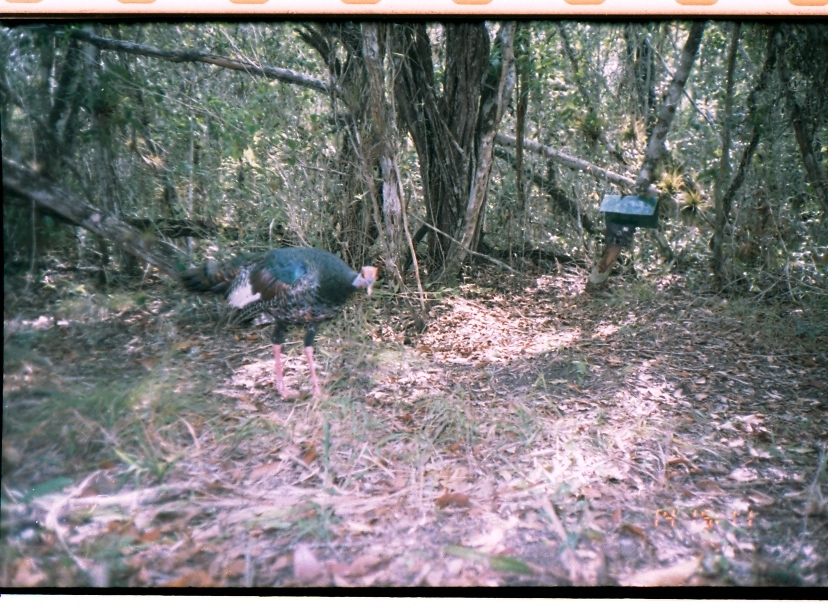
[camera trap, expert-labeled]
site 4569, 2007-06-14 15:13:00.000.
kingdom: Animalia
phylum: Chordata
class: Aves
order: Galliformes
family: Phasianidae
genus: Meleagris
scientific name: Meleagris ocellata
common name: ocellated turkey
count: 1